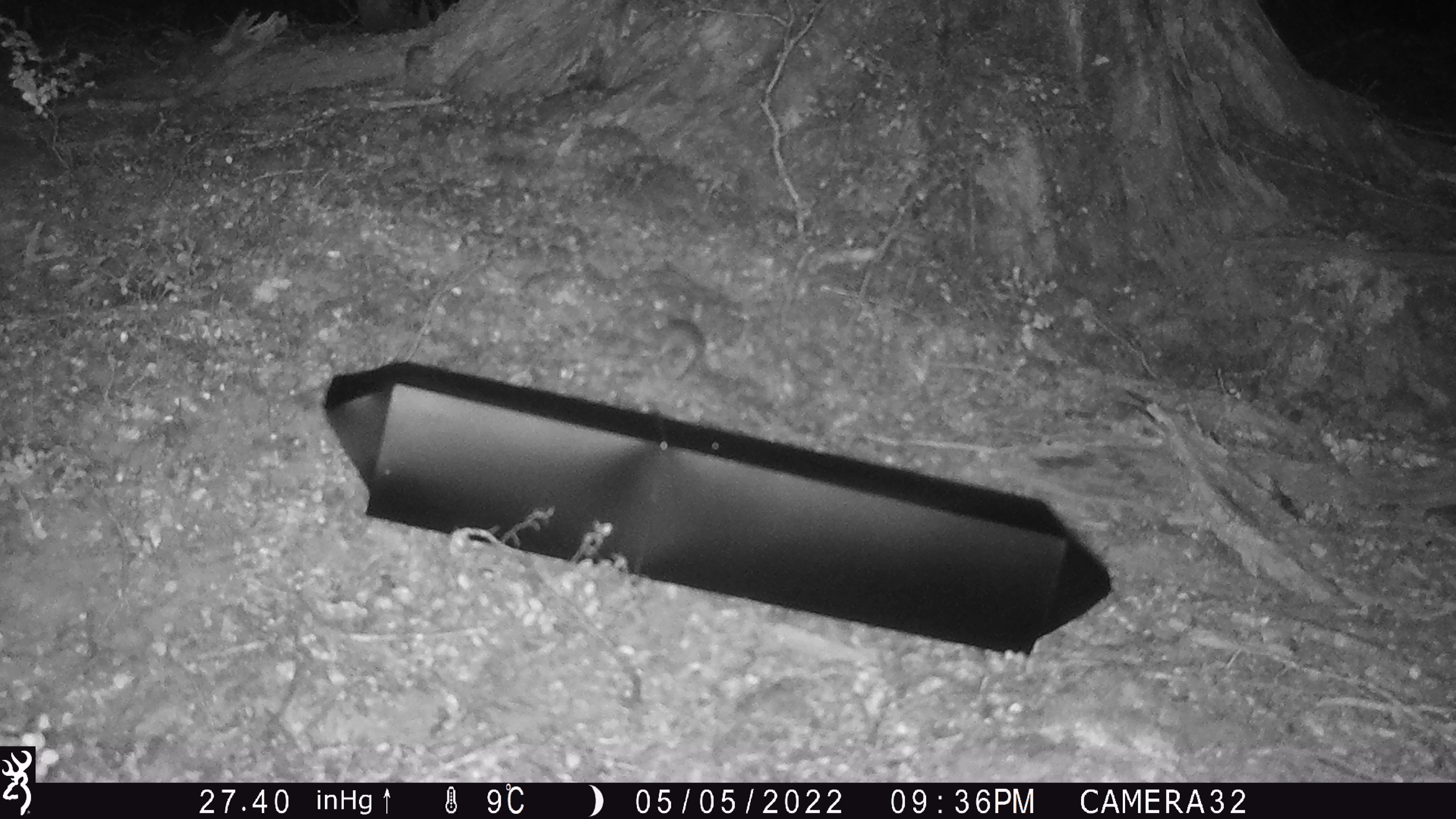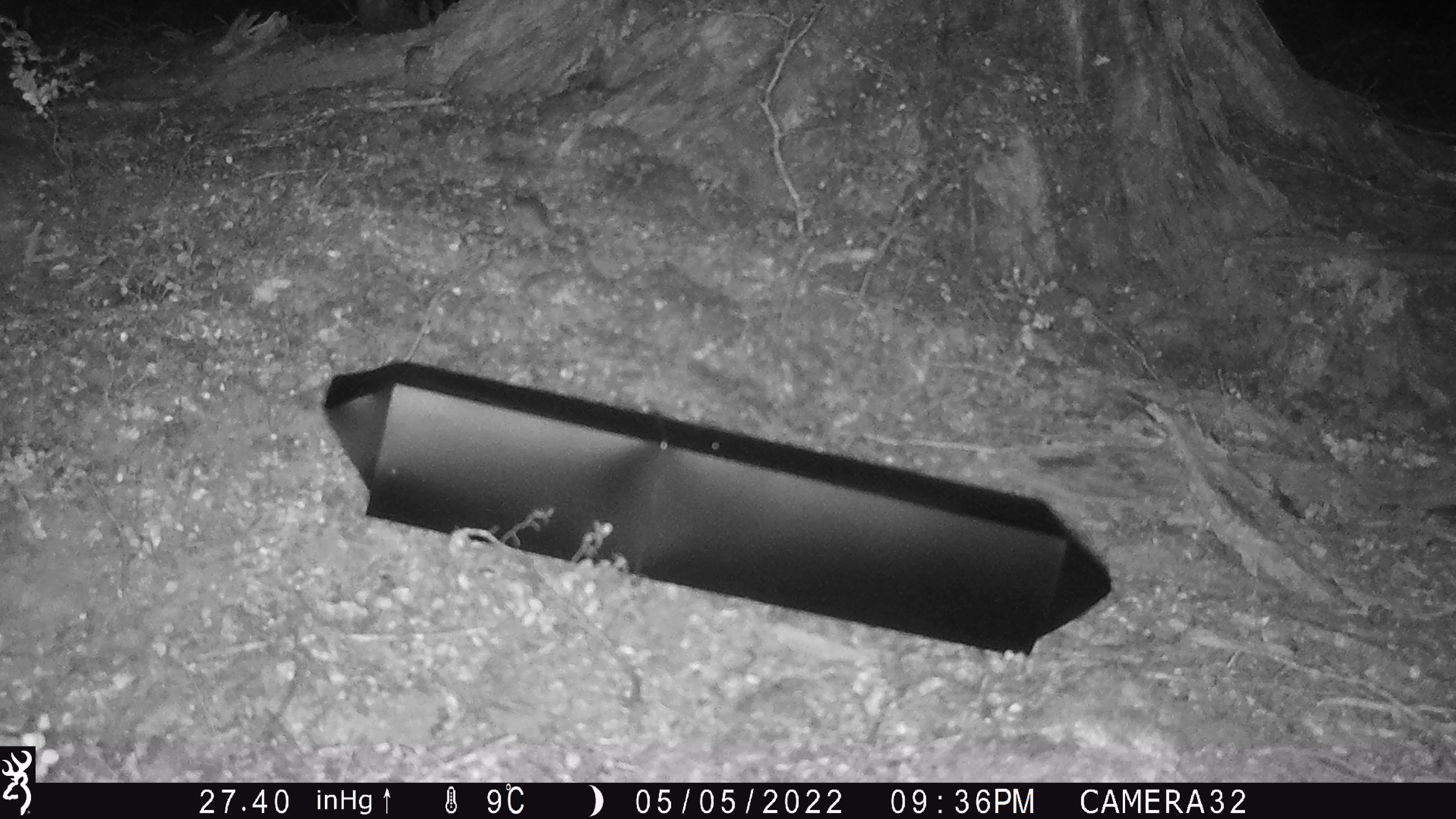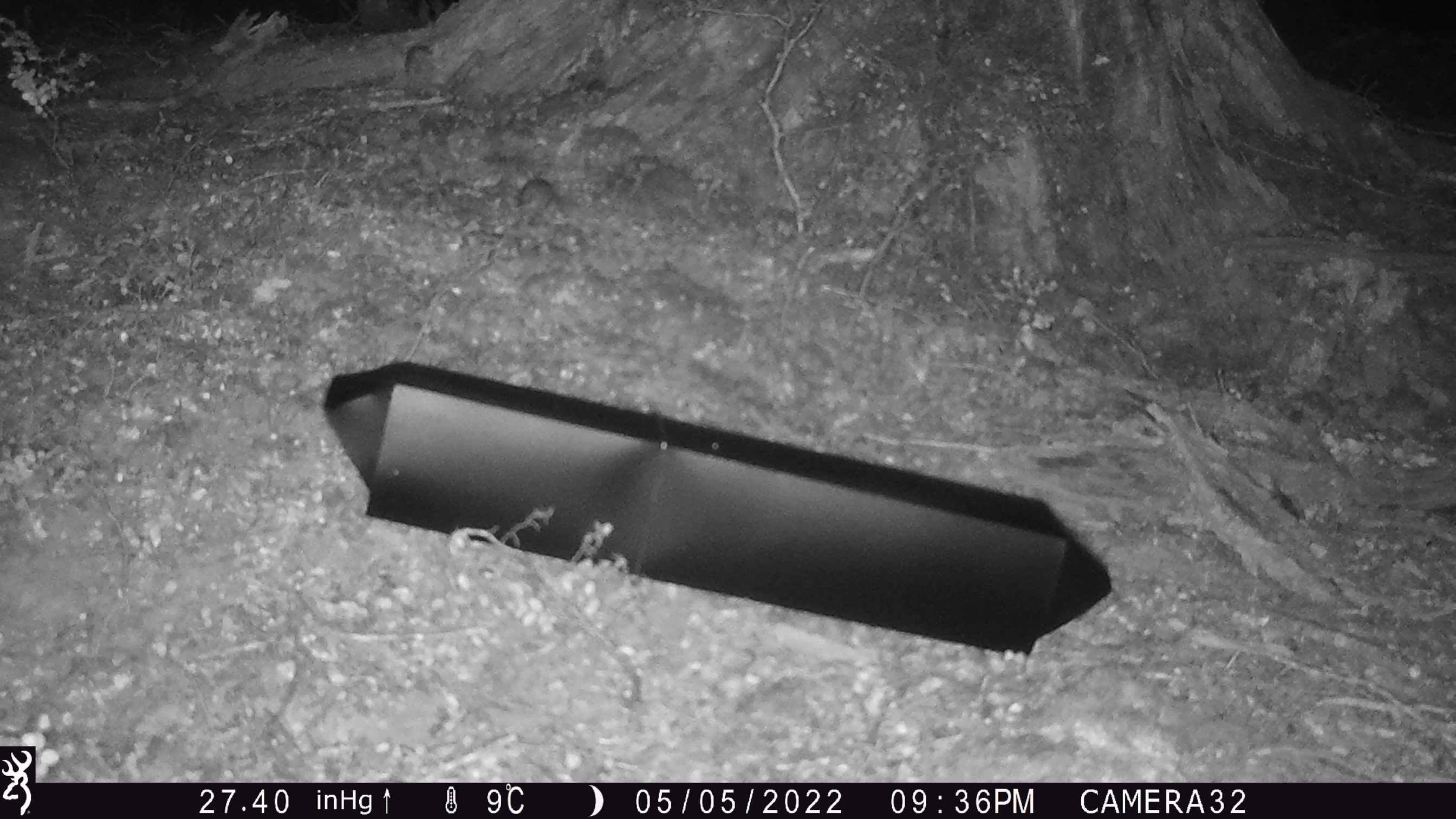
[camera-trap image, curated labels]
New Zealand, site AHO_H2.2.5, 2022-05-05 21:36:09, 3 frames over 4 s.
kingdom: Animalia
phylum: Chordata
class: Mammalia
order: Rodentia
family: Muridae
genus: Mus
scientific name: Mus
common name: mouse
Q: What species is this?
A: Mouse (Mus).